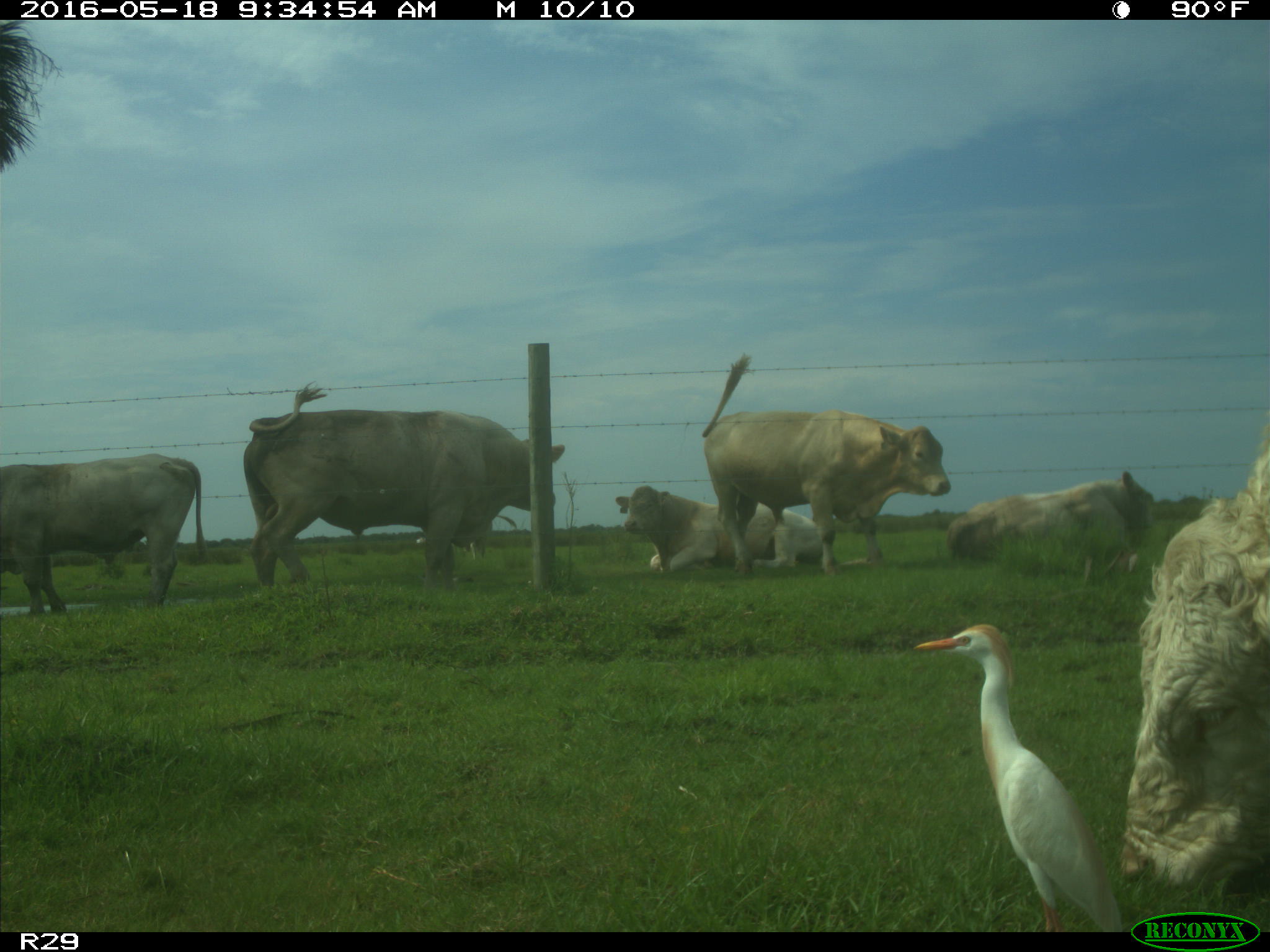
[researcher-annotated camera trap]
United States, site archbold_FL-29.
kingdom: Animalia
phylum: Chordata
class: Mammalia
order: Artiodactyla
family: Bovidae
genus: Bos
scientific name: Bos taurus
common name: domestic cow